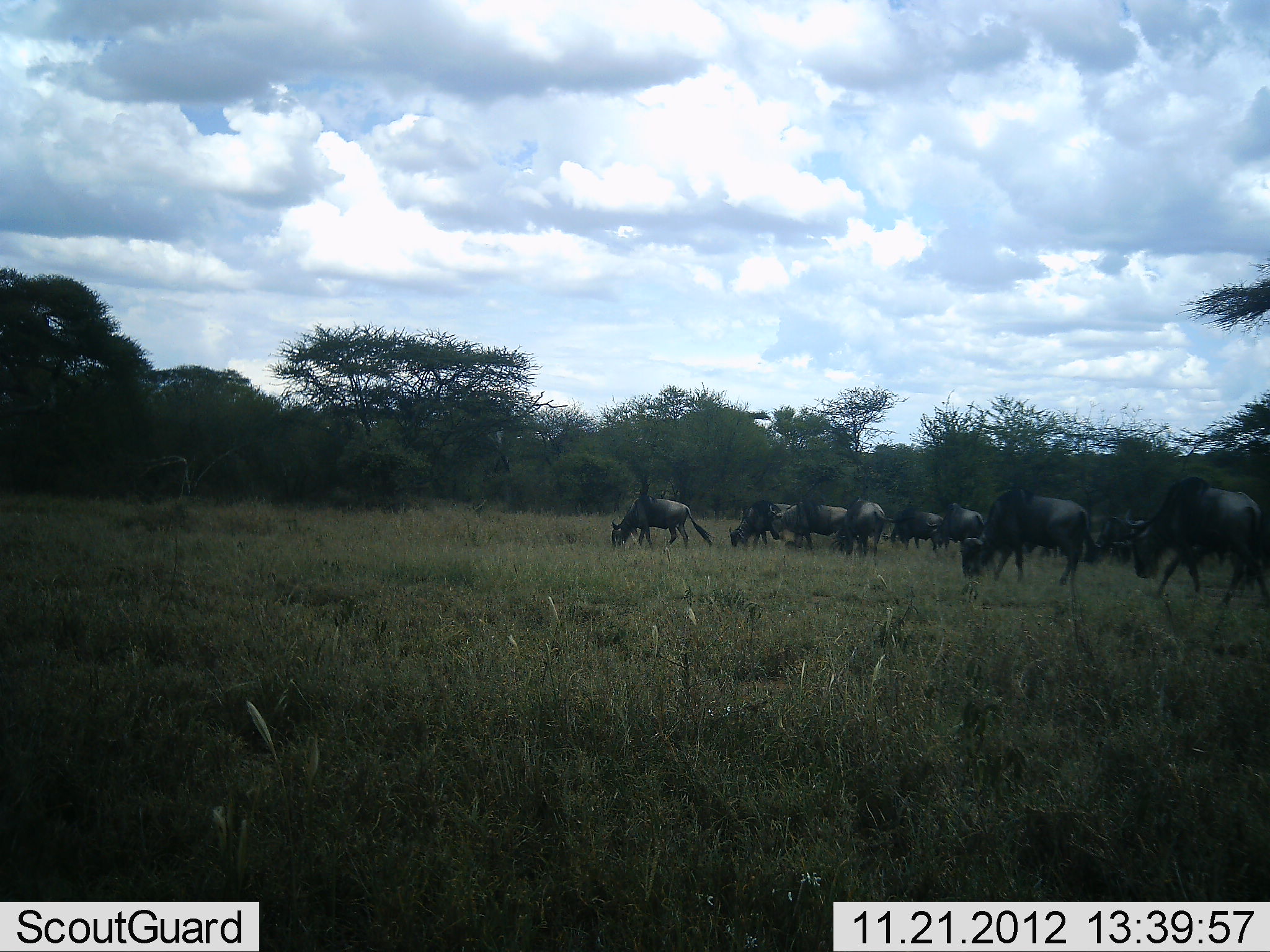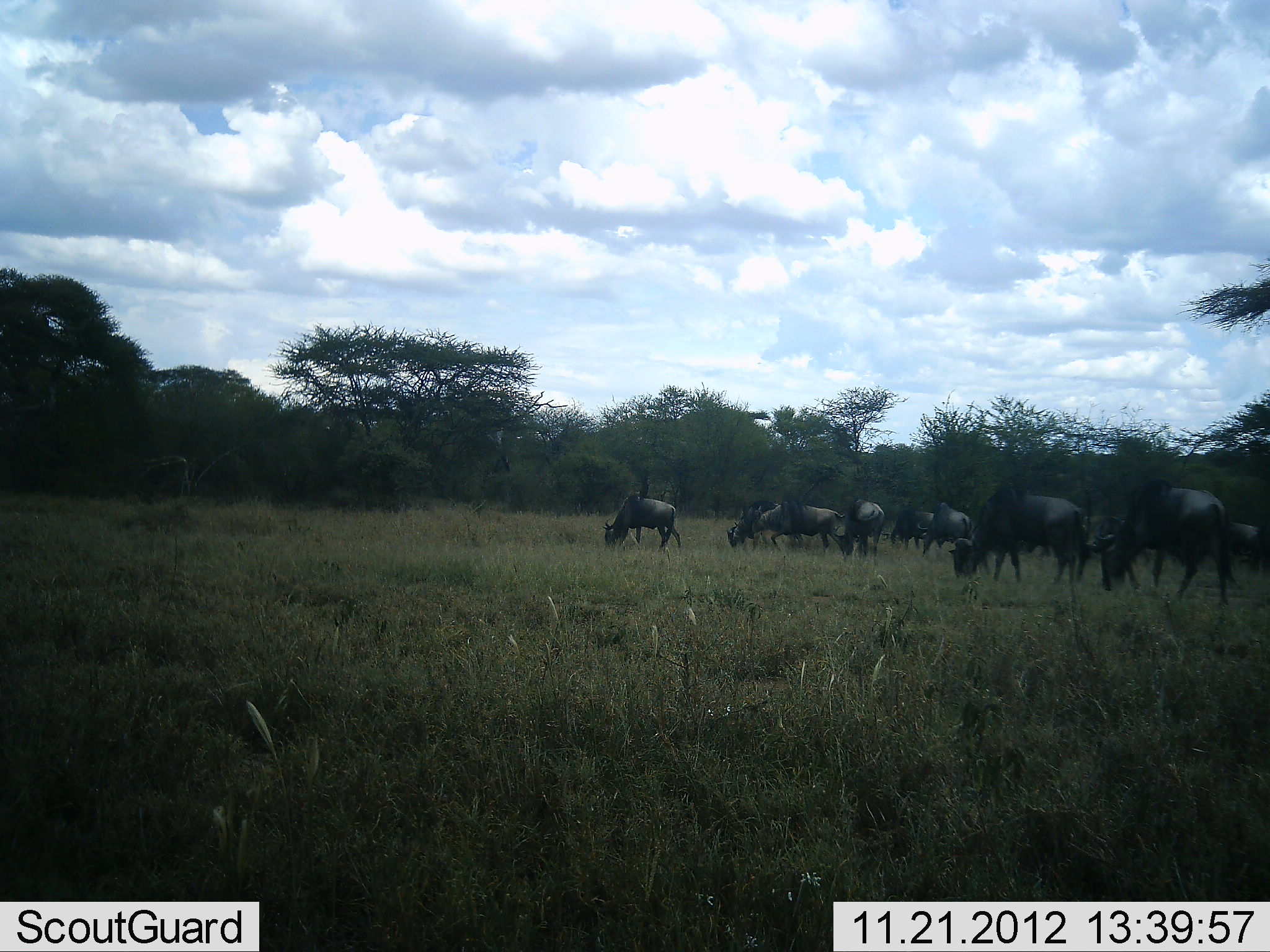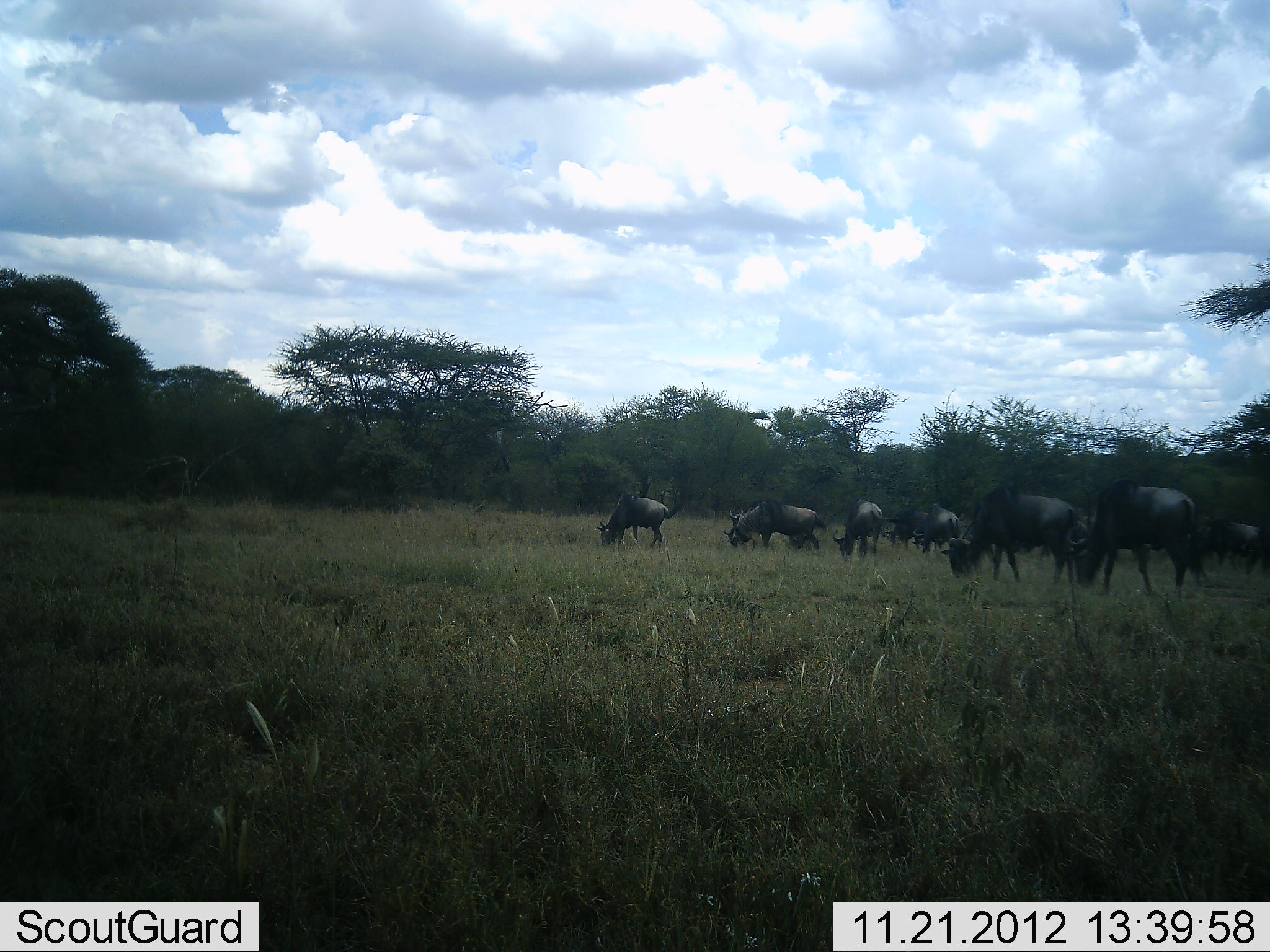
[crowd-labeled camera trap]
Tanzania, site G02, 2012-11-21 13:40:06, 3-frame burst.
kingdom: Animalia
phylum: Chordata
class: Mammalia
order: Artiodactyla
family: Bovidae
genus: Connochaetes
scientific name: Connochaetes taurinus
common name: blue wildebeest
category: wildebeest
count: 11-50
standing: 20%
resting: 0%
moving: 60%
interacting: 10%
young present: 0%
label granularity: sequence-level